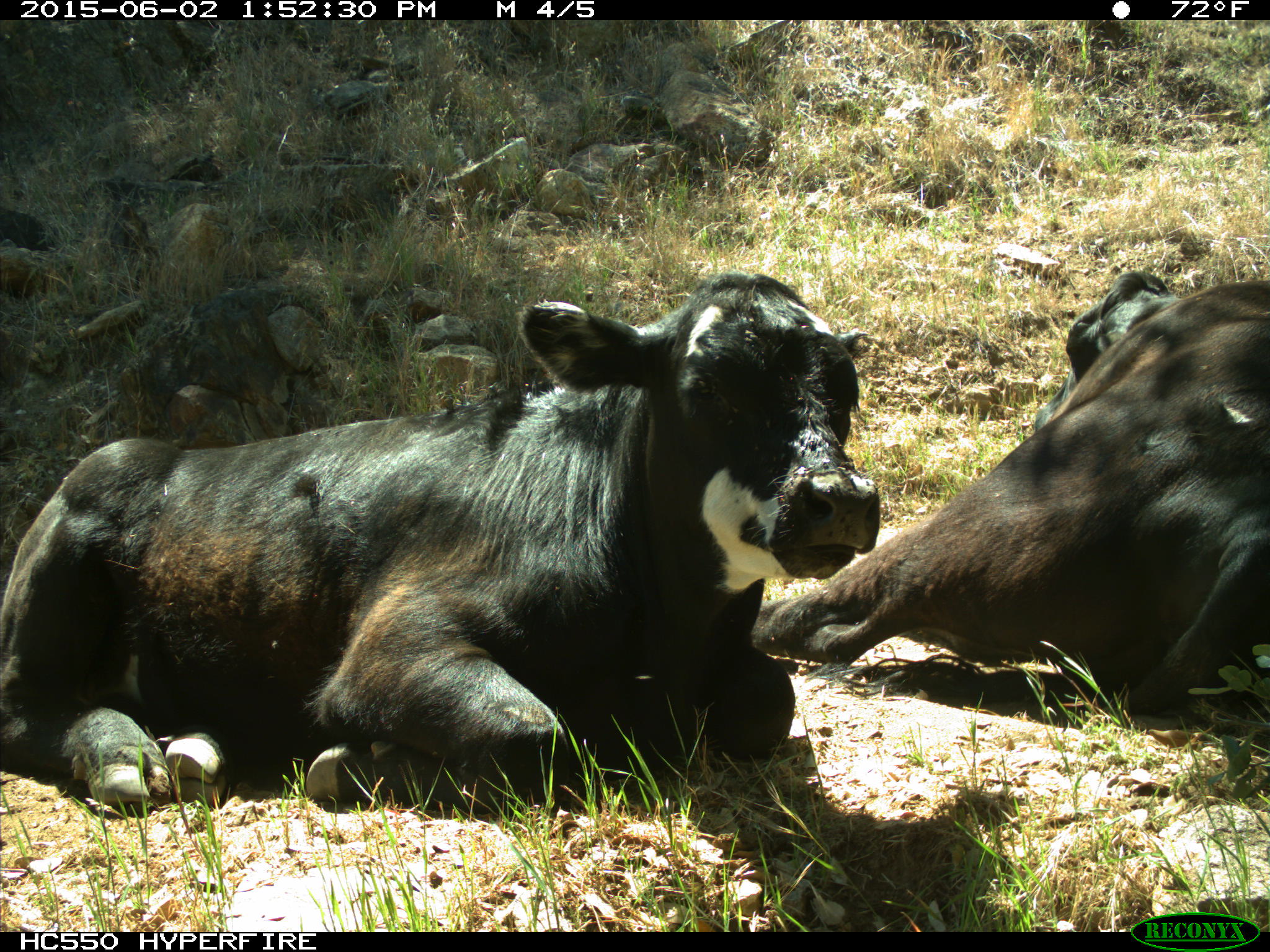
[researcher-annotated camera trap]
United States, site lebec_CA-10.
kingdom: Animalia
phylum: Chordata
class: Mammalia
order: Artiodactyla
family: Bovidae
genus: Bos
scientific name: Bos taurus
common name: domestic cow